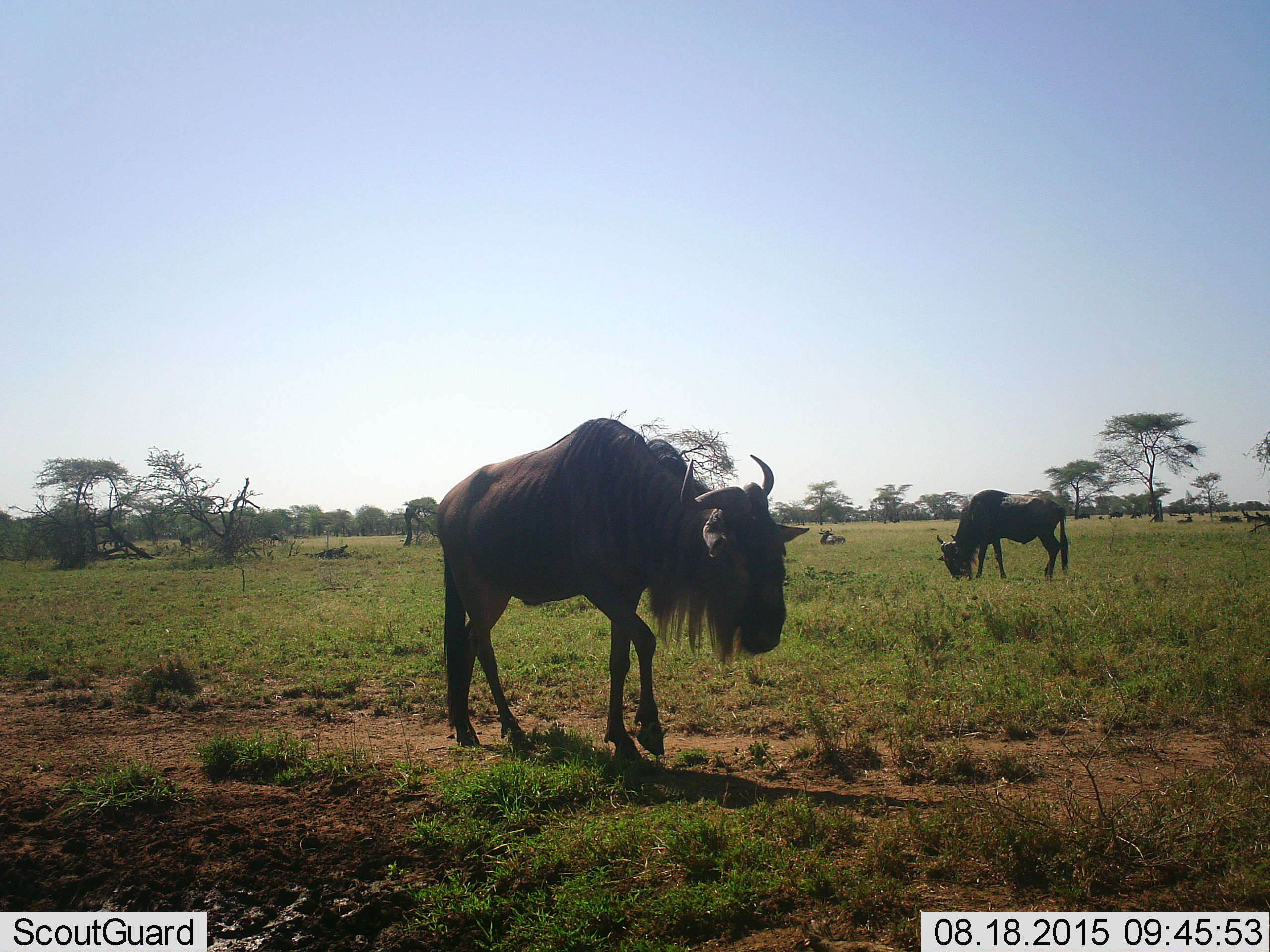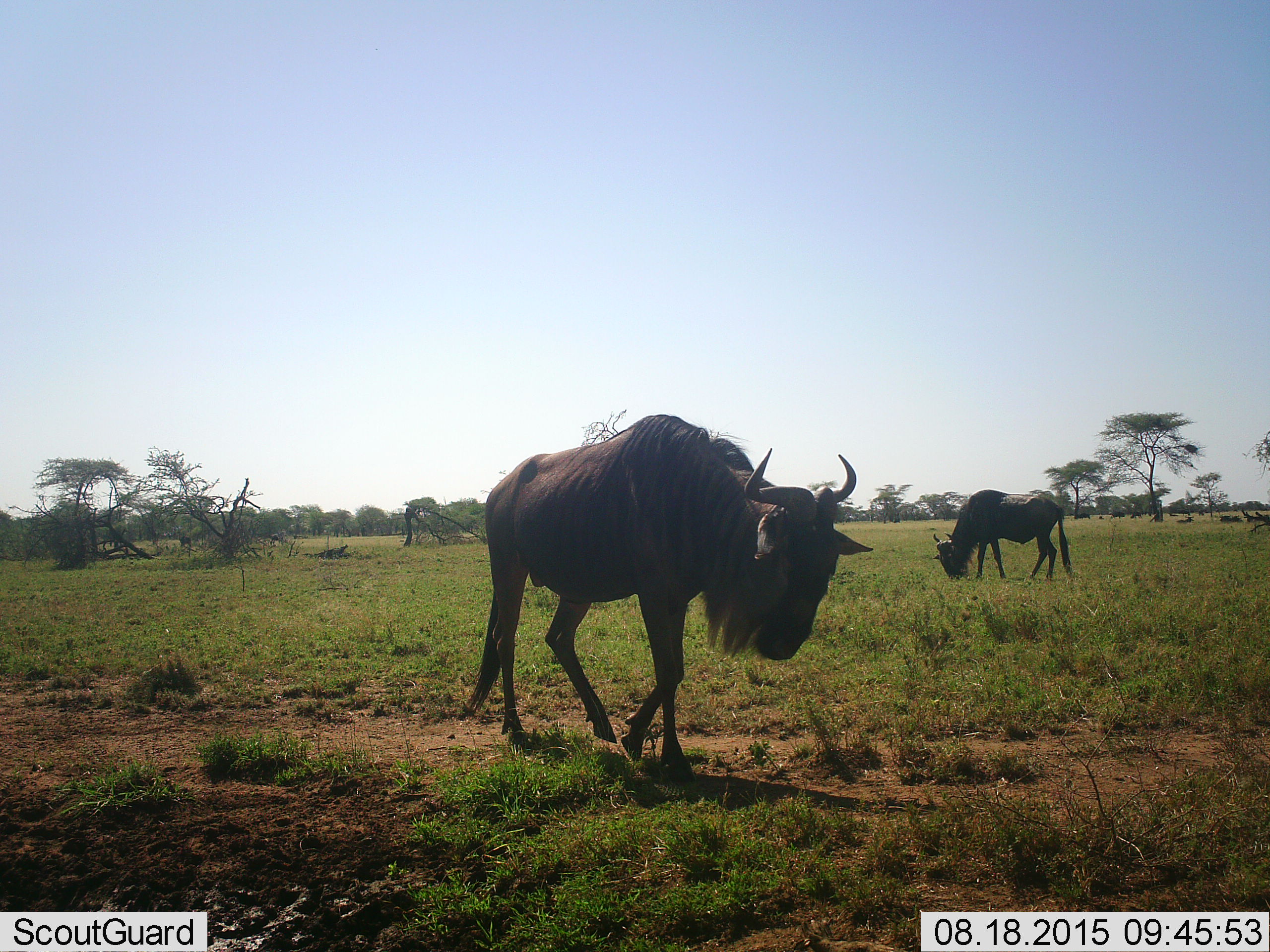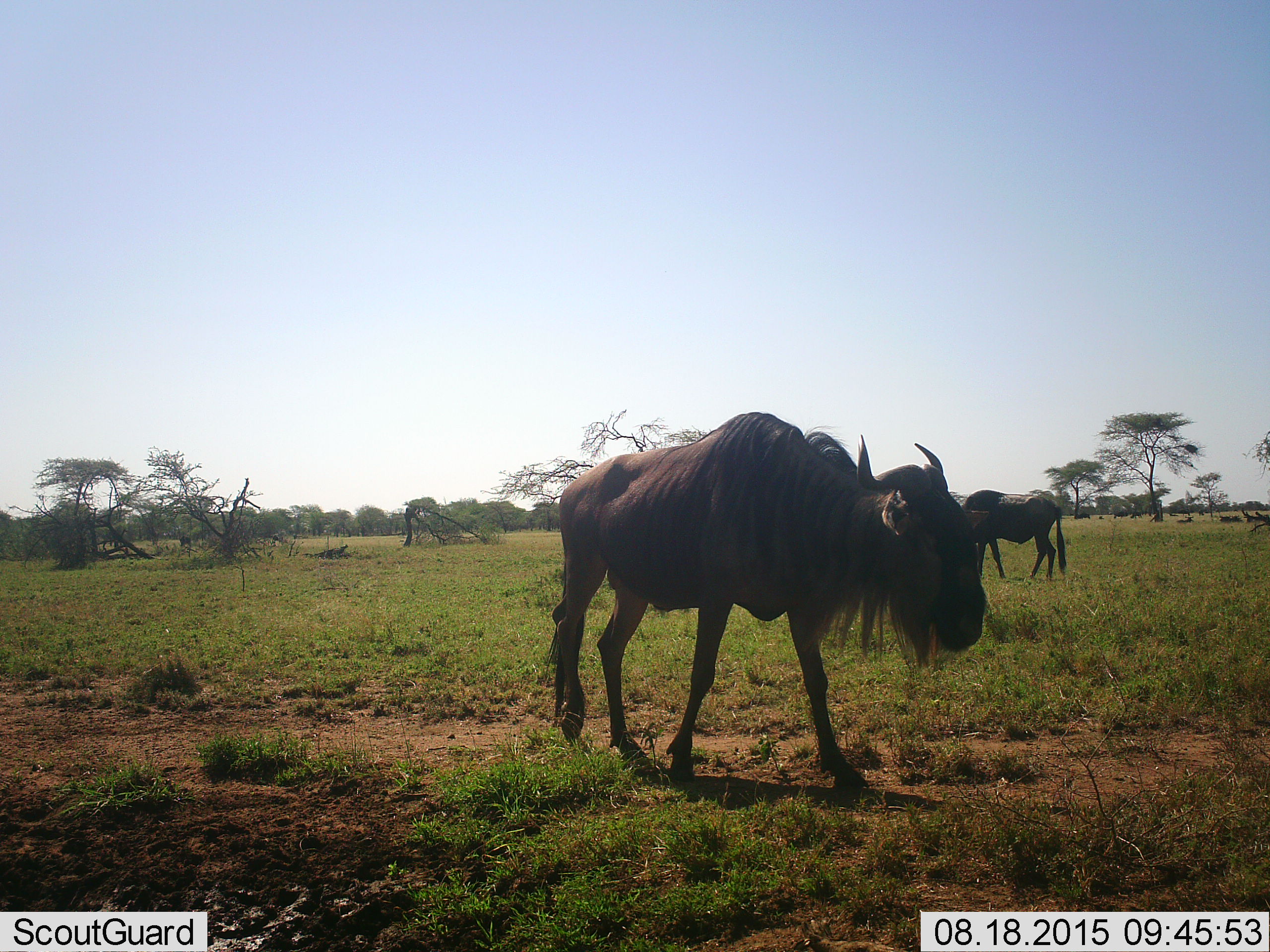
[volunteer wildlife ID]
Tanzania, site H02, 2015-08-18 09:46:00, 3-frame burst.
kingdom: Animalia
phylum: Chordata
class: Mammalia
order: Artiodactyla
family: Bovidae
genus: Connochaetes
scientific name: Connochaetes taurinus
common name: blue wildebeest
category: wildebeest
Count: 4.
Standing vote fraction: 33%.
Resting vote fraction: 50%.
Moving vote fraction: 100%.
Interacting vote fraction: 0%.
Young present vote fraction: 17%.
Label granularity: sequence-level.